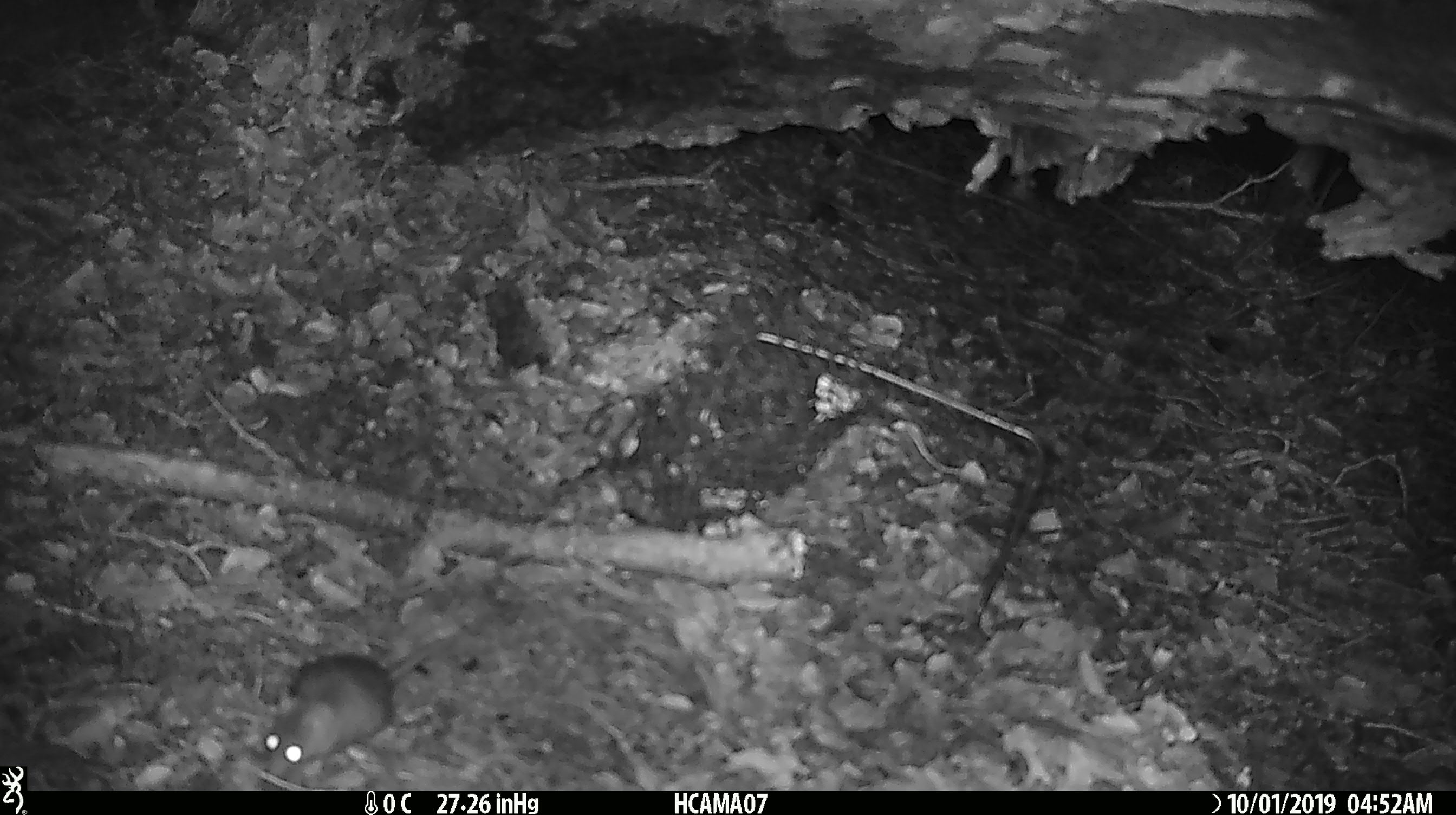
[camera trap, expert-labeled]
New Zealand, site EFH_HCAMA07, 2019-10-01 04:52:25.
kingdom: Animalia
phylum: Chordata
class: Mammalia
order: Rodentia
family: Muridae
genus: Mus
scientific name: Mus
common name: mouse